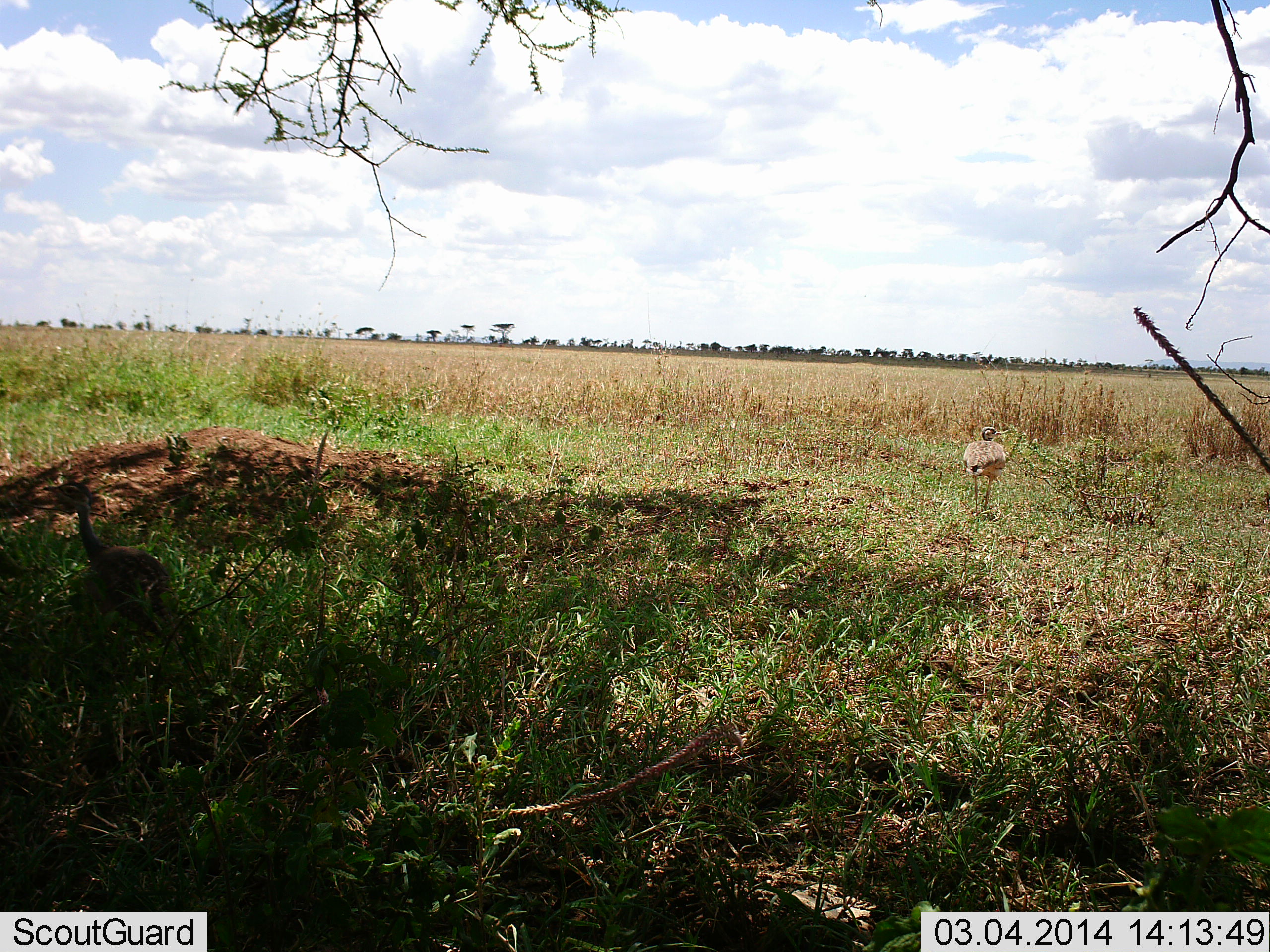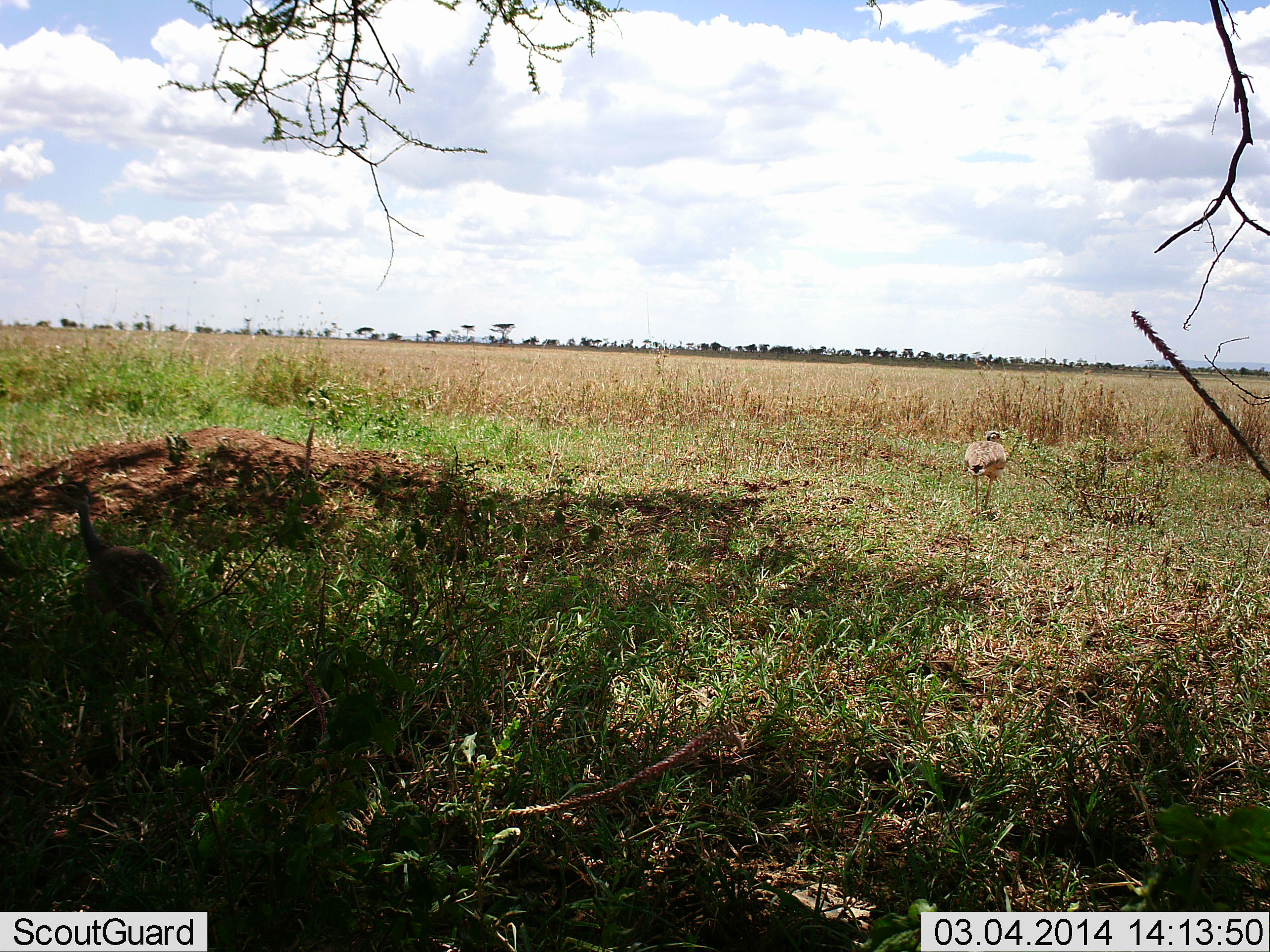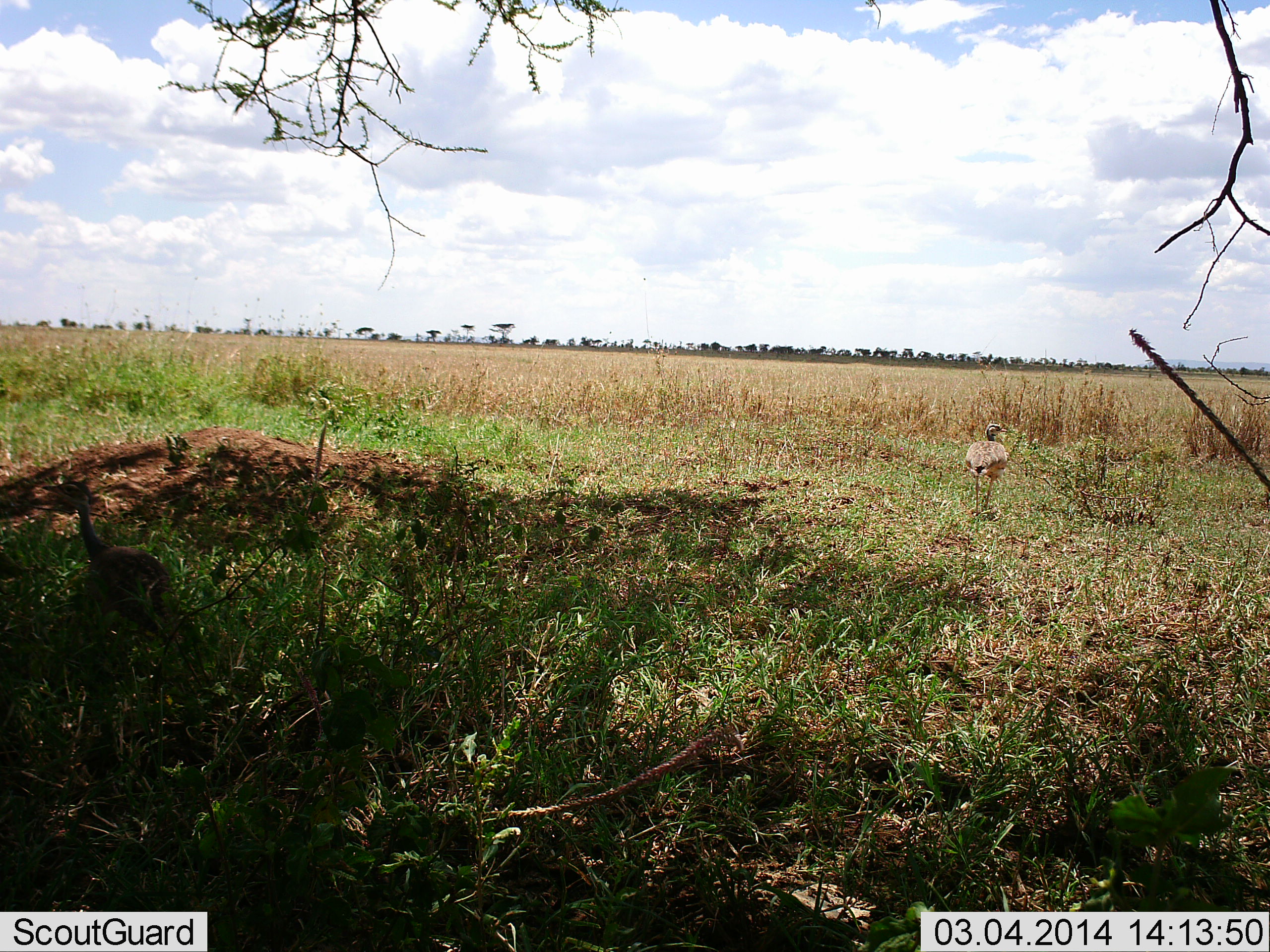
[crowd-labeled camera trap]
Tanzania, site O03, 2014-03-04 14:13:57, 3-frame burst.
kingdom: Animalia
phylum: Chordata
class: Aves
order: Otidiformes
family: Otididae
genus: Ardeotis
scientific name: Ardeotis kori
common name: kori bustard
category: koribustard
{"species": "koribustard (kori bustard) (Ardeotis kori)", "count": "1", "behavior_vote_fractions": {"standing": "100%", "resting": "0%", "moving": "0%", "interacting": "0%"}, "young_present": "10%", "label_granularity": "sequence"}